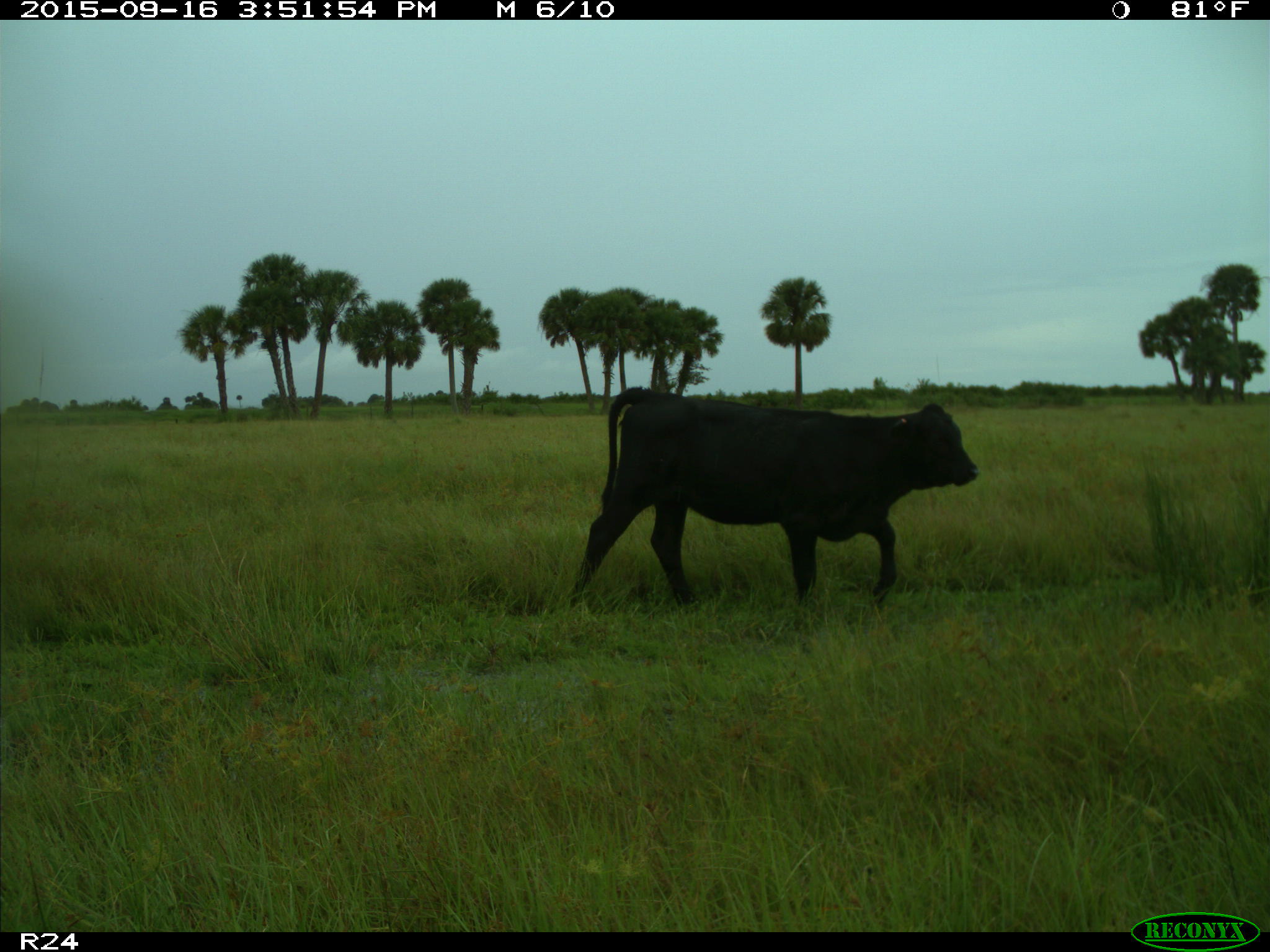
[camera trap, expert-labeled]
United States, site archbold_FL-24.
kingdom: Animalia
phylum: Chordata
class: Mammalia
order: Artiodactyla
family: Bovidae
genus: Bos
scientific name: Bos taurus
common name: domestic cow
Bos taurus (domestic cow).